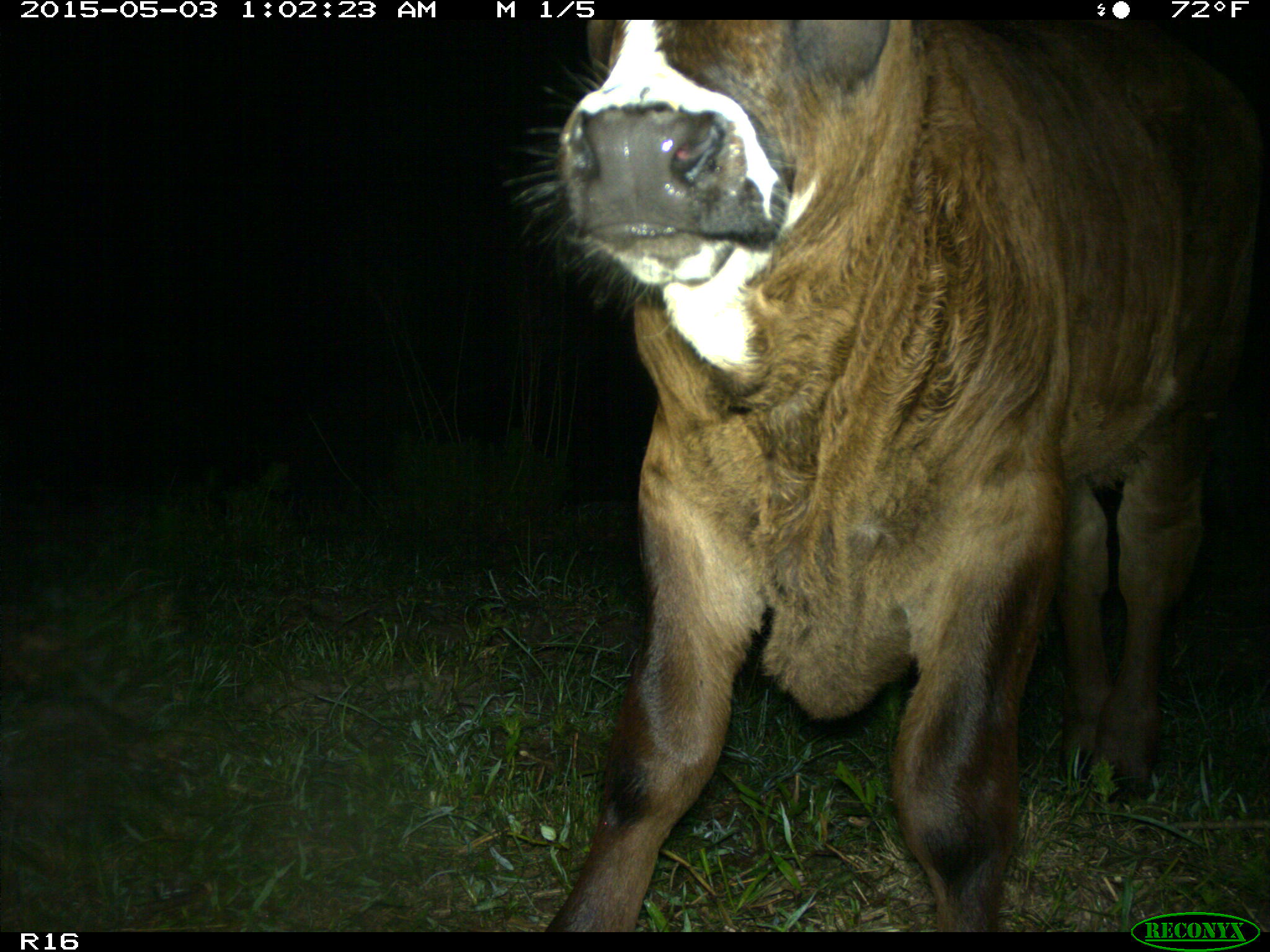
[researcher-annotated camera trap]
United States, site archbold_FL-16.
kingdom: Animalia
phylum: Chordata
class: Mammalia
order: Artiodactyla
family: Bovidae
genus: Bos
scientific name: Bos taurus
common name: domestic cow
Bos taurus (domestic cow).